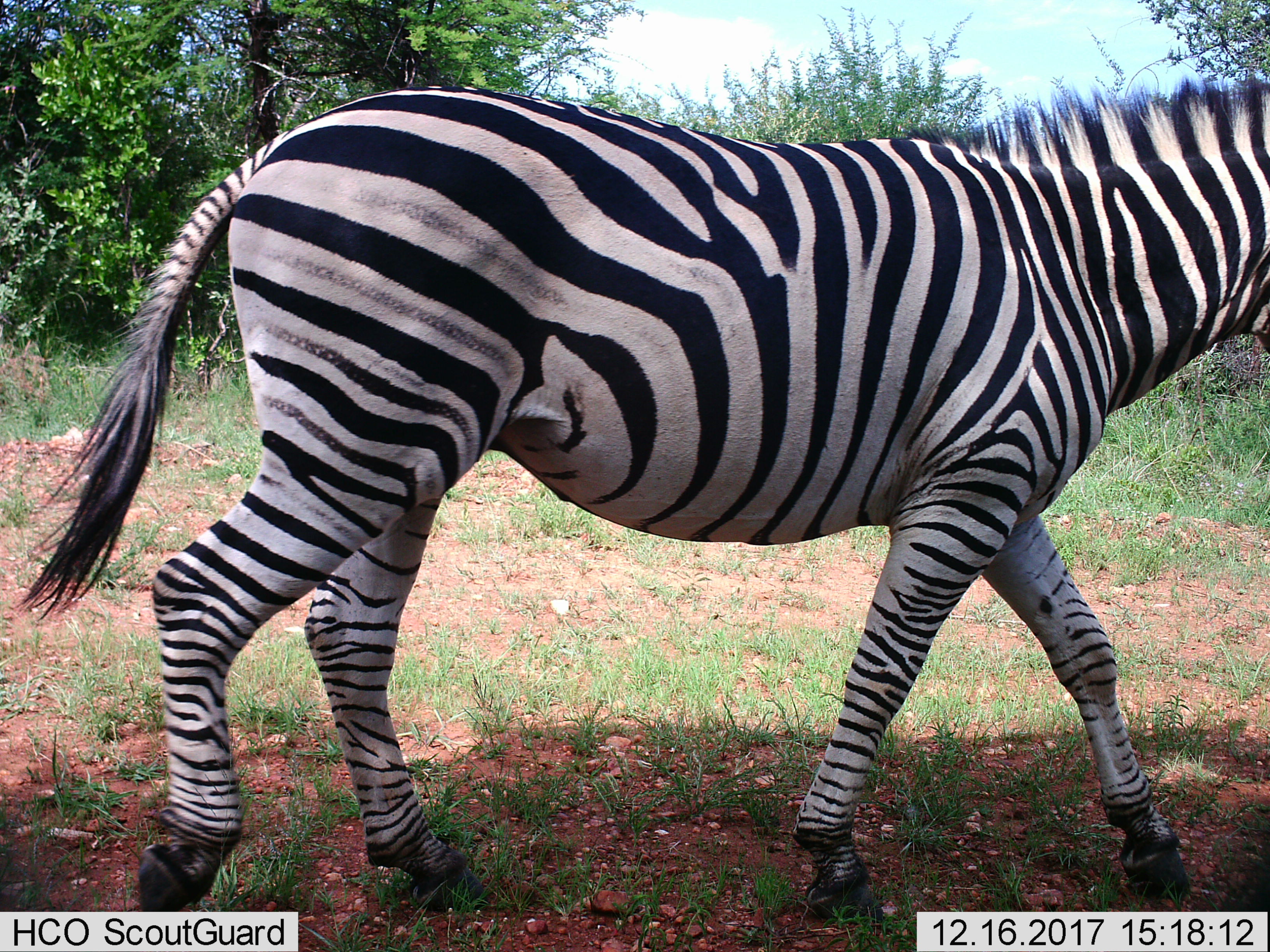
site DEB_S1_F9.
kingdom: Animalia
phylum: Chordata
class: Mammalia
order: Perissodactyla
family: Equidae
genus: Equus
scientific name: Equus quagga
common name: plains zebra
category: zebraplains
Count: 1.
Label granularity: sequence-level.